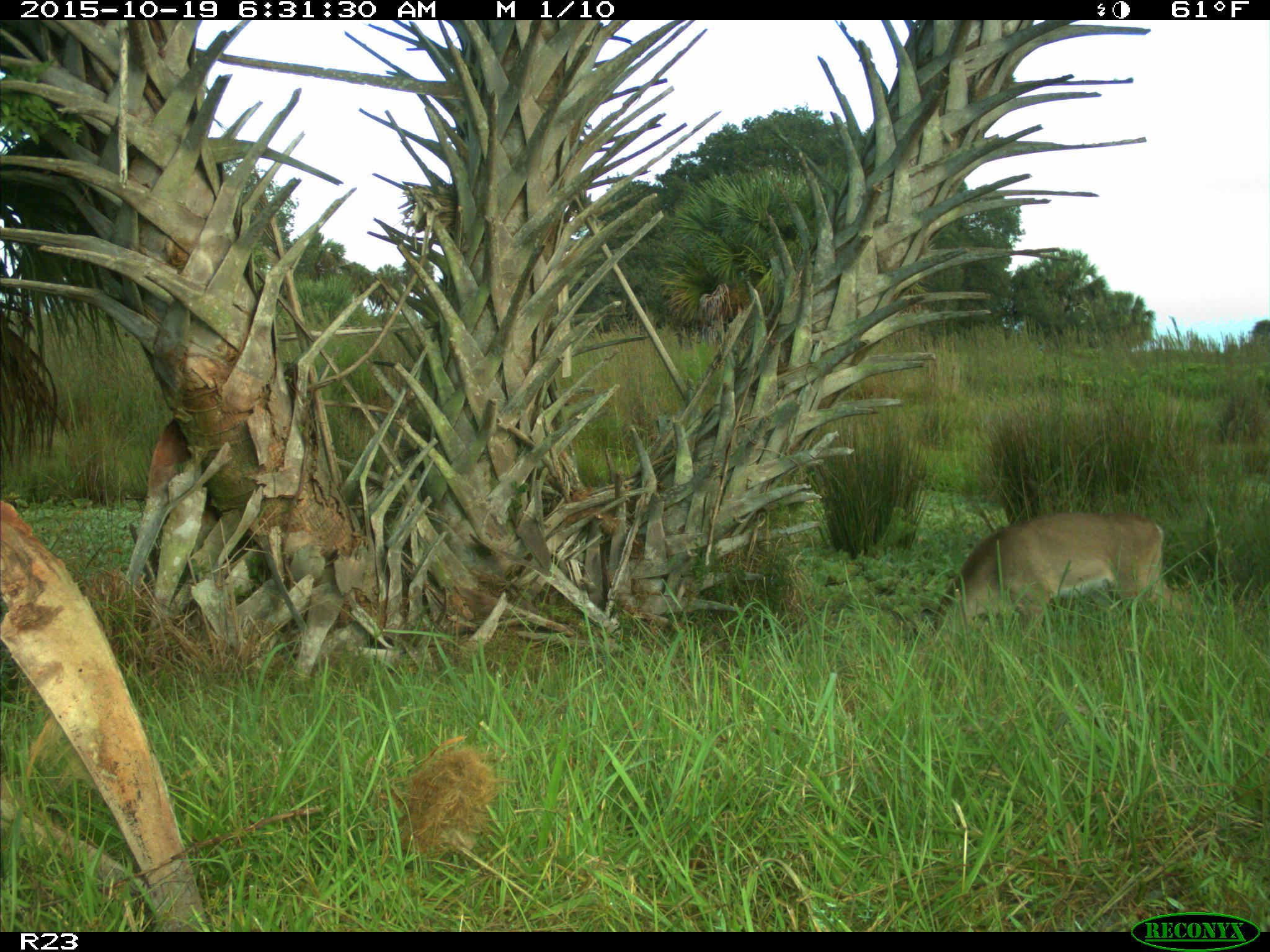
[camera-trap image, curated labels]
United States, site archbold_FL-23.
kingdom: Animalia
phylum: Chordata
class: Mammalia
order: Artiodactyla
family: Cervidae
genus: Odocoileus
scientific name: Odocoileus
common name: deer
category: unidentified deer